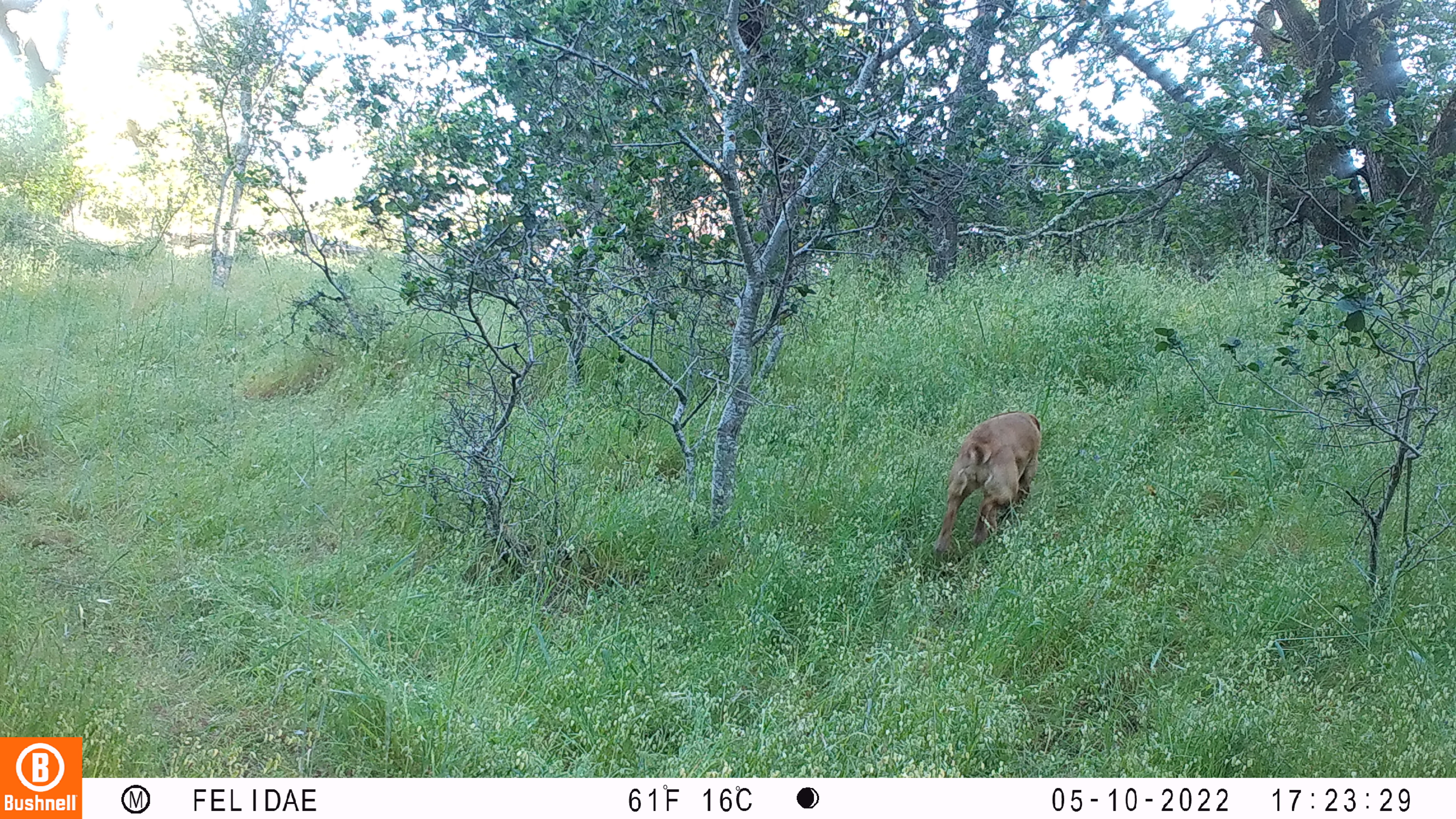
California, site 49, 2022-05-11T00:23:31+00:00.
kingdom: Animalia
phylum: Chordata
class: Mammalia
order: Artiodactyla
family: Cervidae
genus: Odocoileus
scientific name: Odocoileus hemionus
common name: mule deer